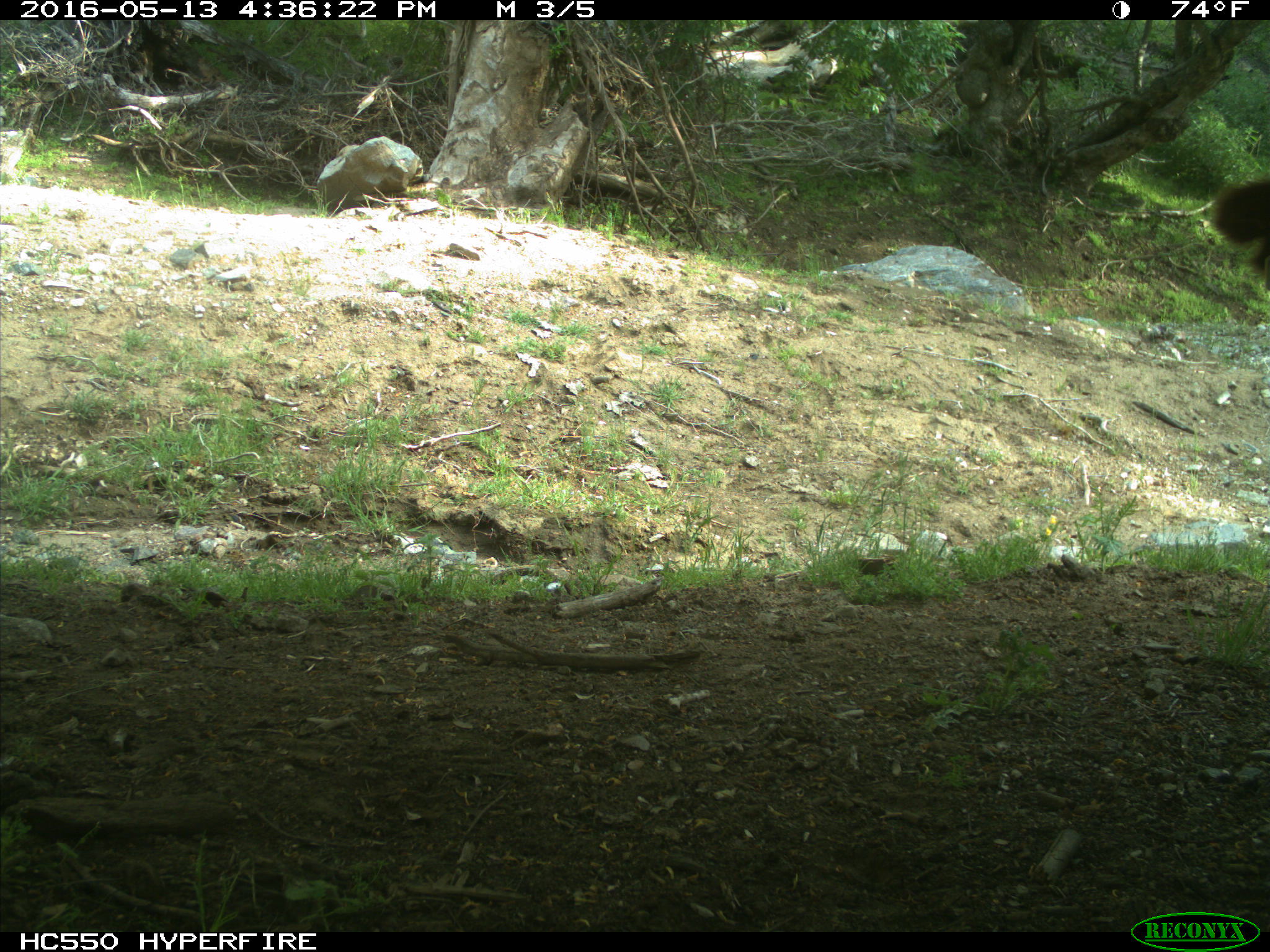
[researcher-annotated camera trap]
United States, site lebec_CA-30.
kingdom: Animalia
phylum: Chordata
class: Mammalia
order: Artiodactyla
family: Bovidae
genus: Bos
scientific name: Bos taurus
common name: domestic cow